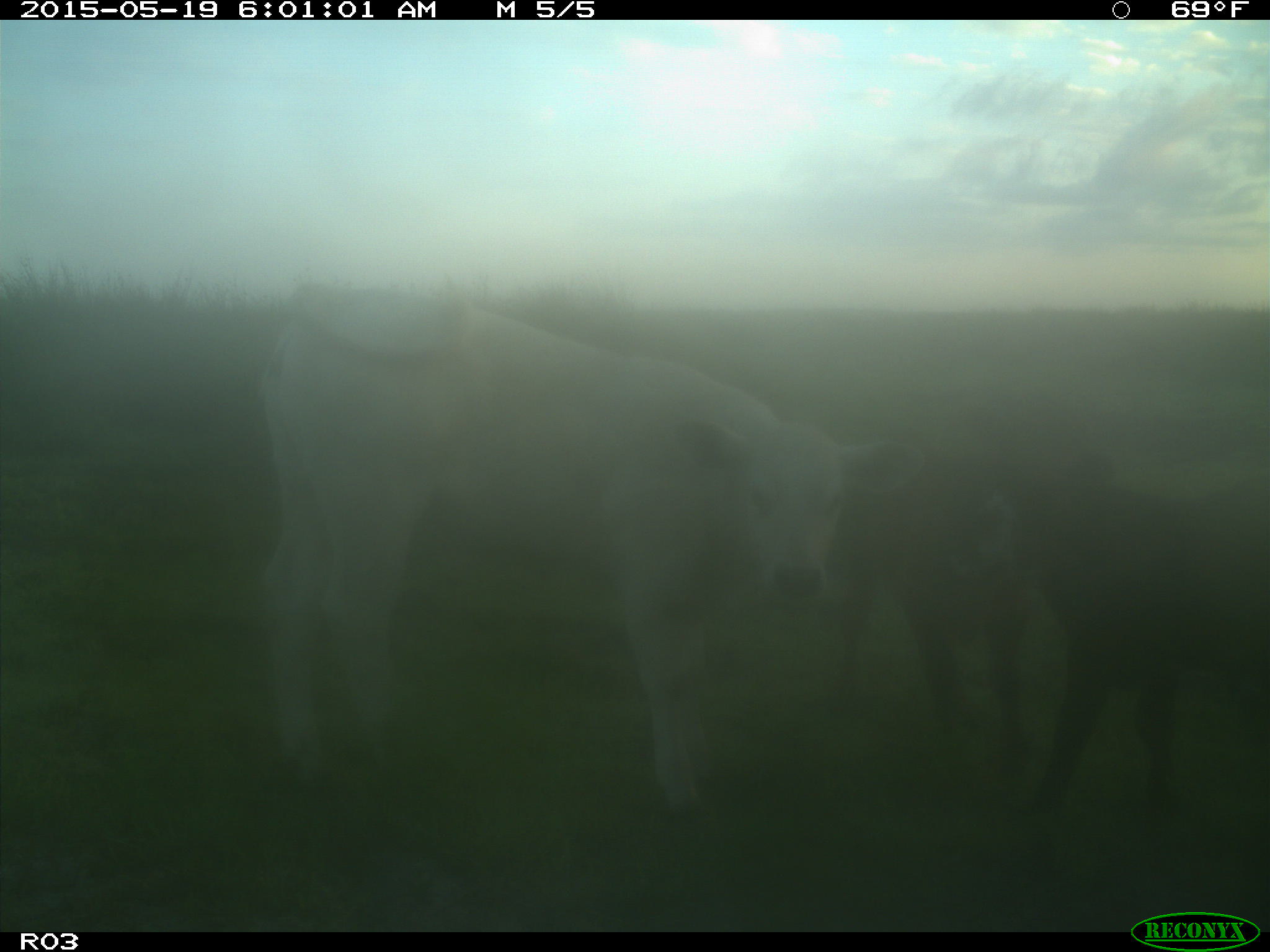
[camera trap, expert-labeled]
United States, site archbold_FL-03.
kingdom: Animalia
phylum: Chordata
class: Mammalia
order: Artiodactyla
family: Bovidae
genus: Bos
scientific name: Bos taurus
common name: domestic cow